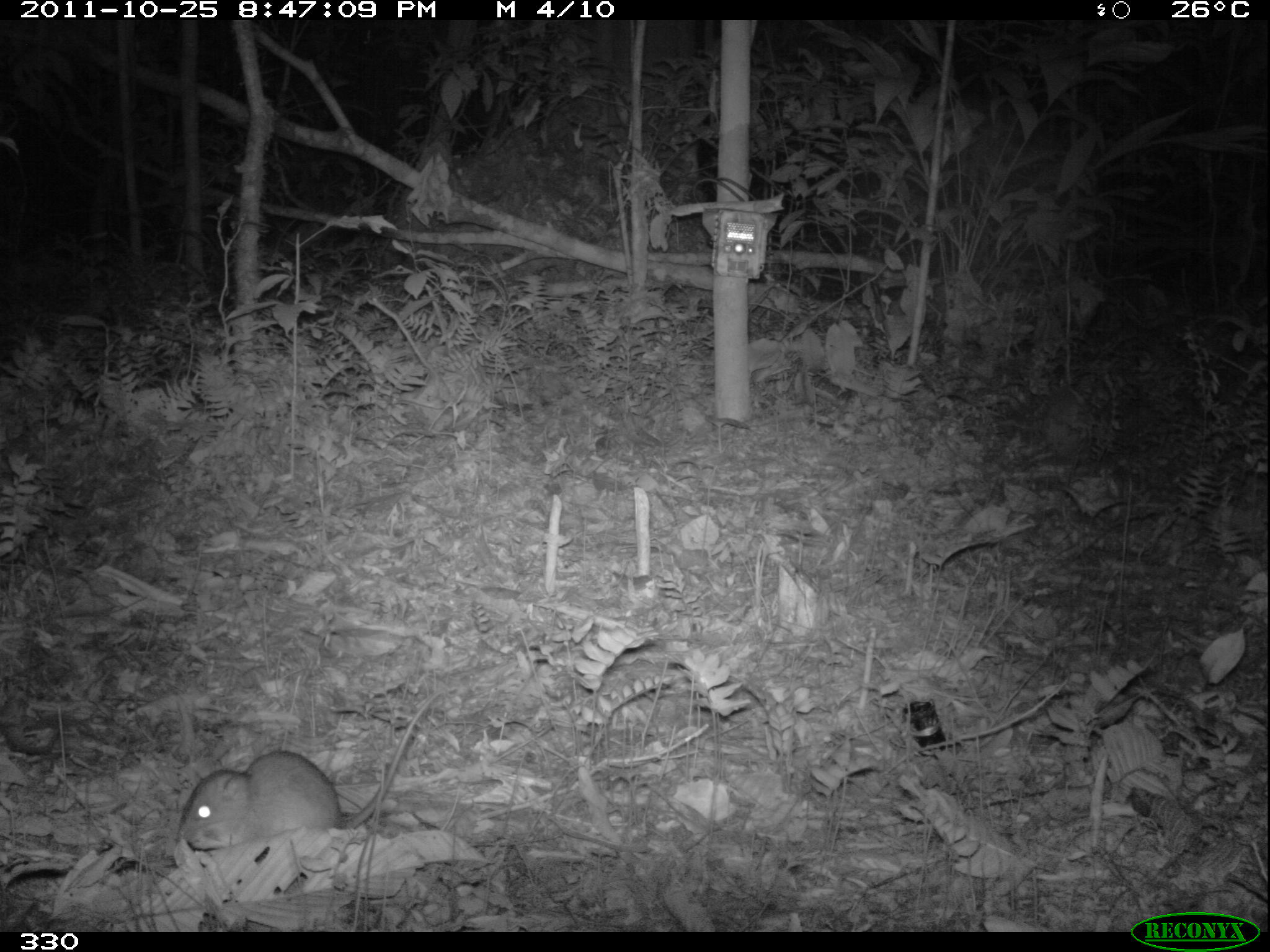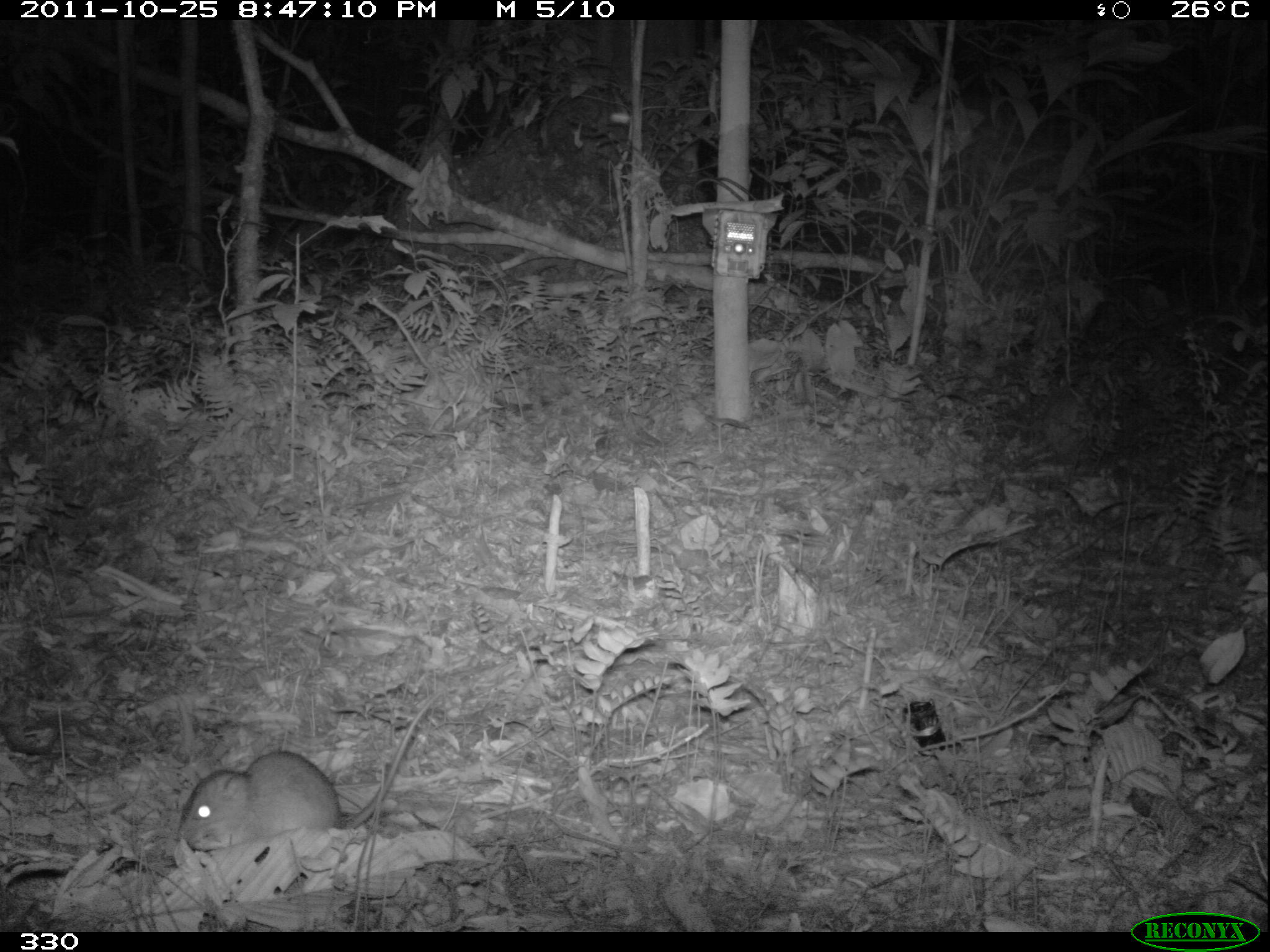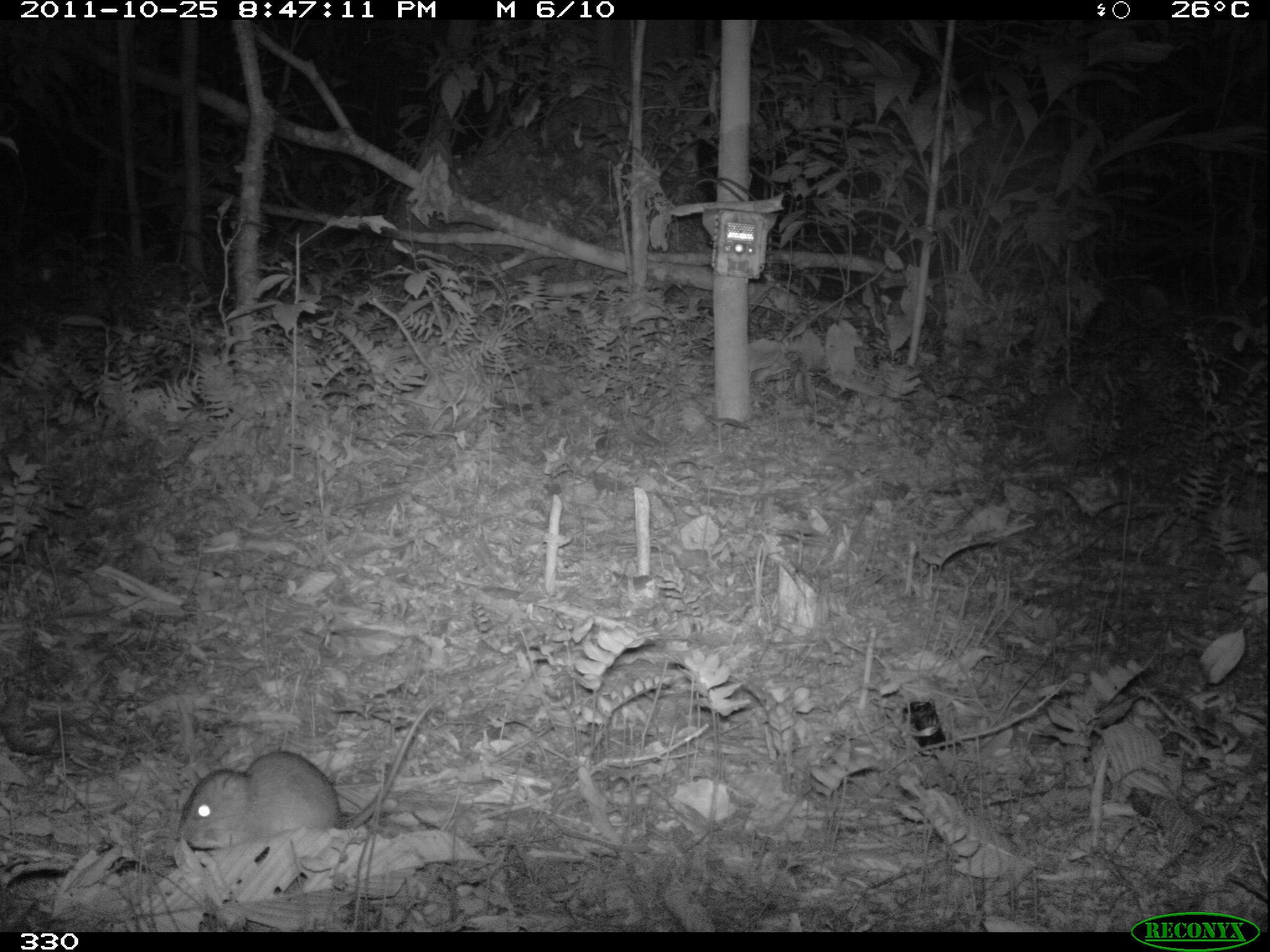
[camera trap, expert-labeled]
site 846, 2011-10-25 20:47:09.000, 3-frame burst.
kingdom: Animalia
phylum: Chordata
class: Mammalia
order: Rodentia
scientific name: Rodentia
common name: rodents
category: unknown rodent